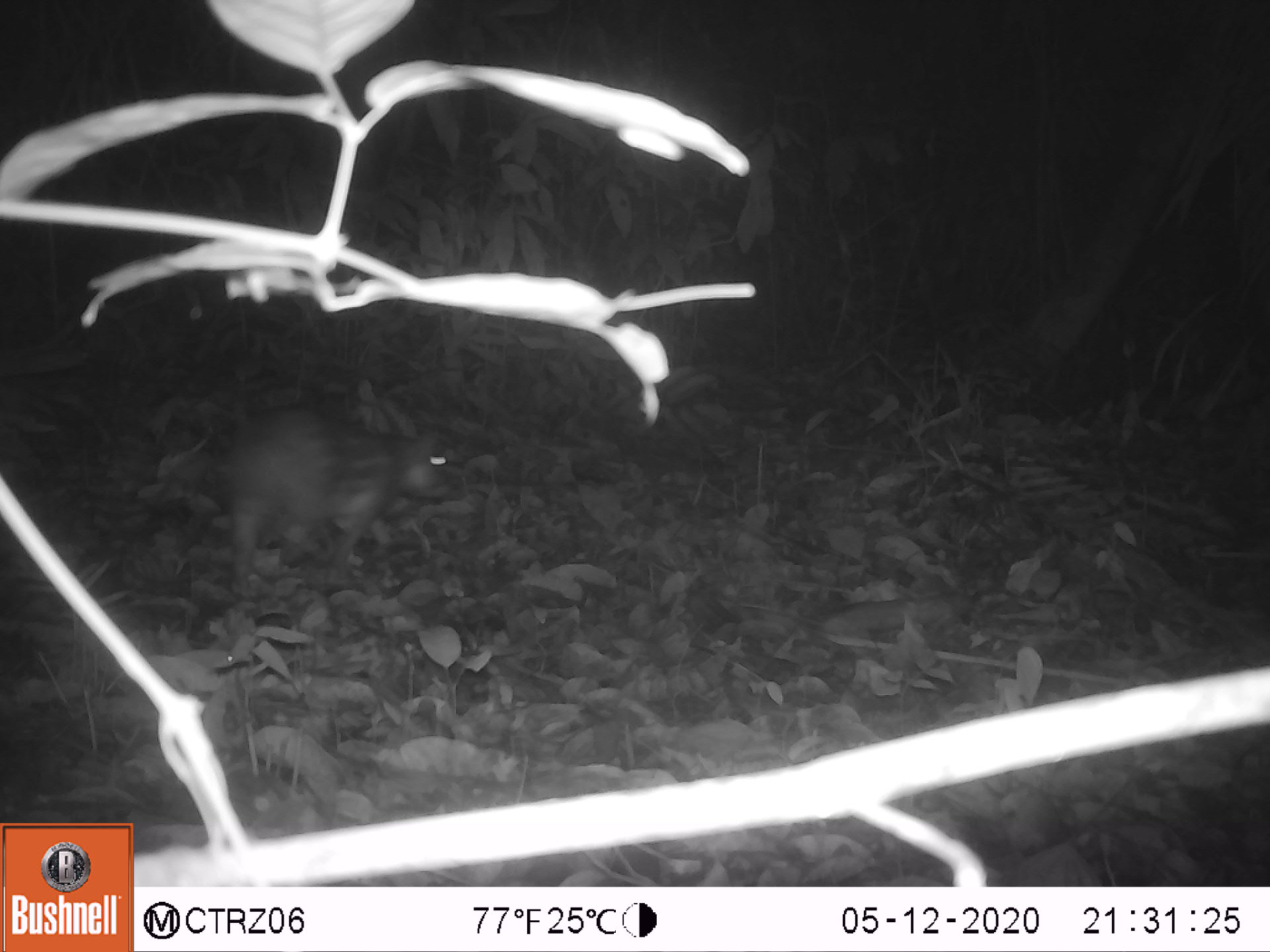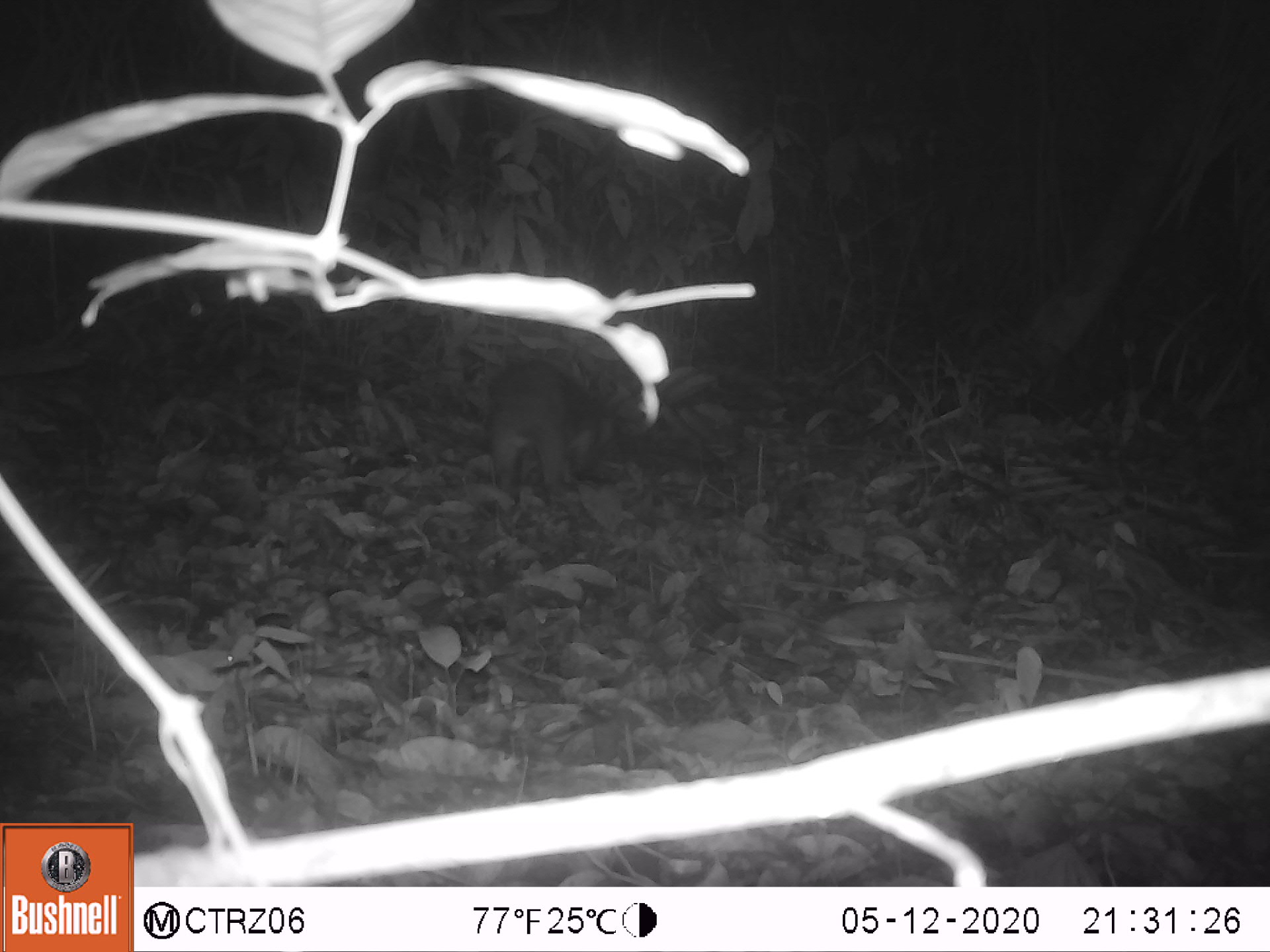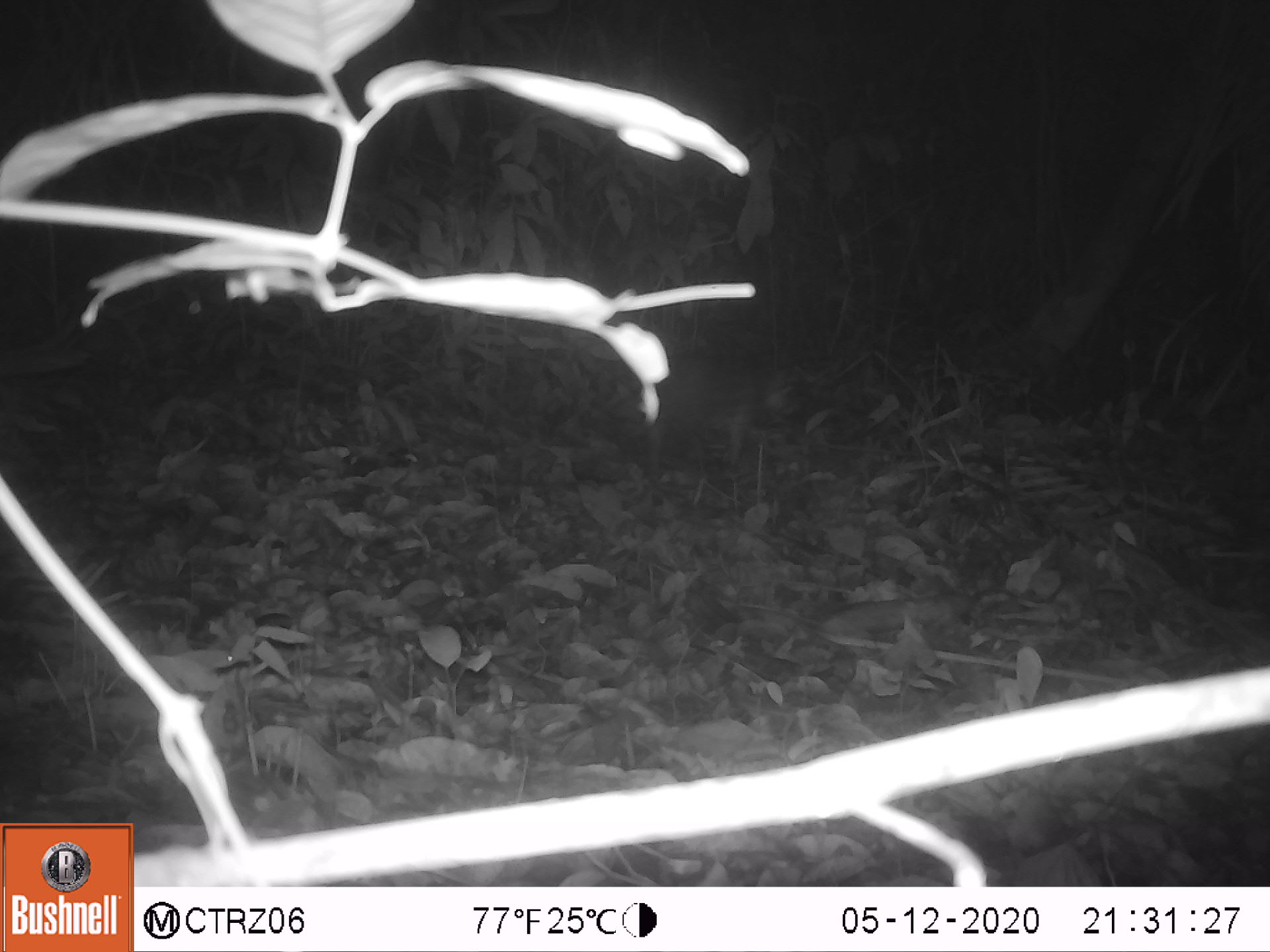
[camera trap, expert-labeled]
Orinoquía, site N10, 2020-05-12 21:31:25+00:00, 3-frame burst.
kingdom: Animalia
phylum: Chordata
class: Mammalia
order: Rodentia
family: Cuniculidae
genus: Cuniculus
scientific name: Cuniculus paca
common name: spotted paca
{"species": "spotted paca (Cuniculus paca)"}